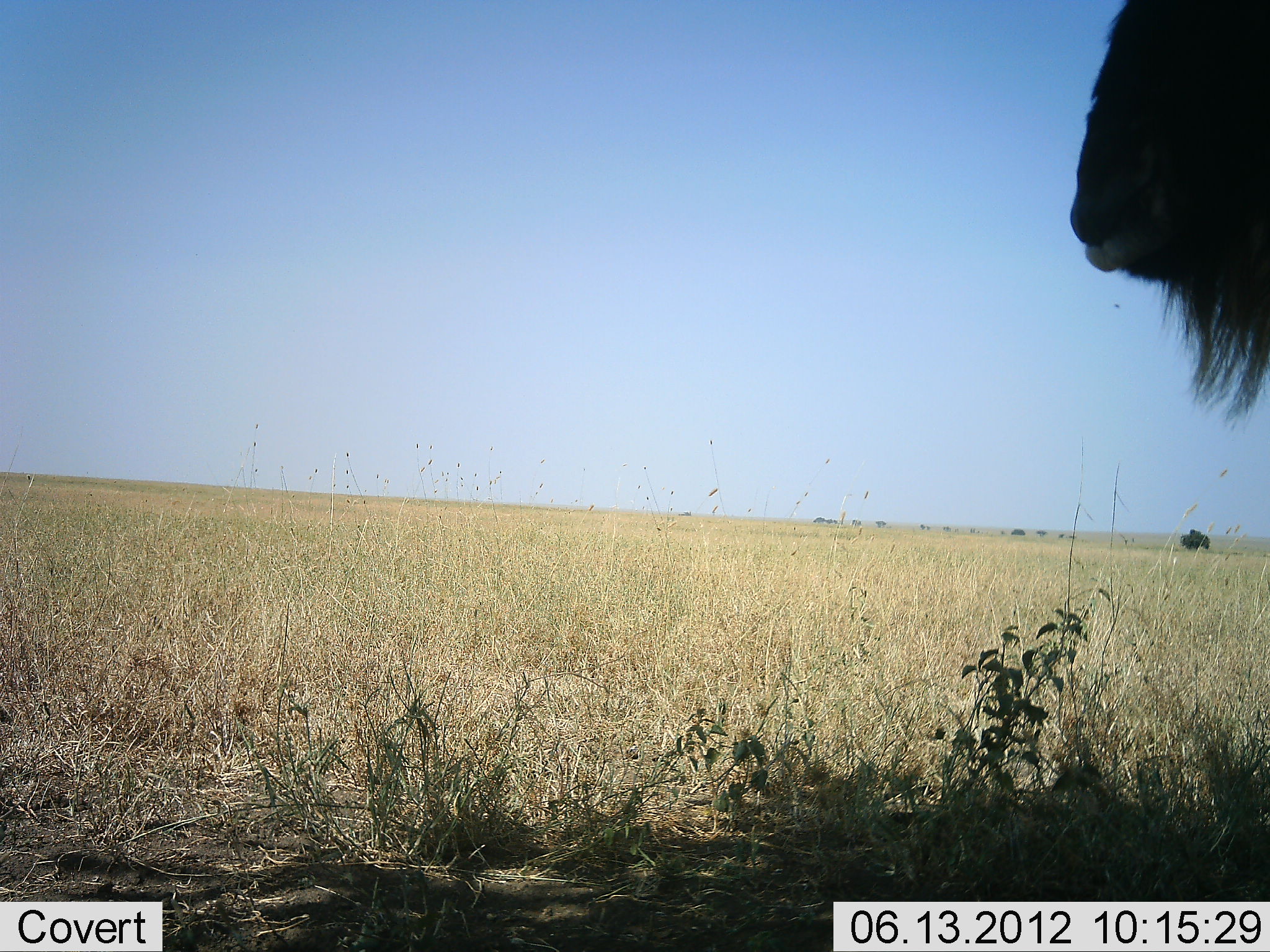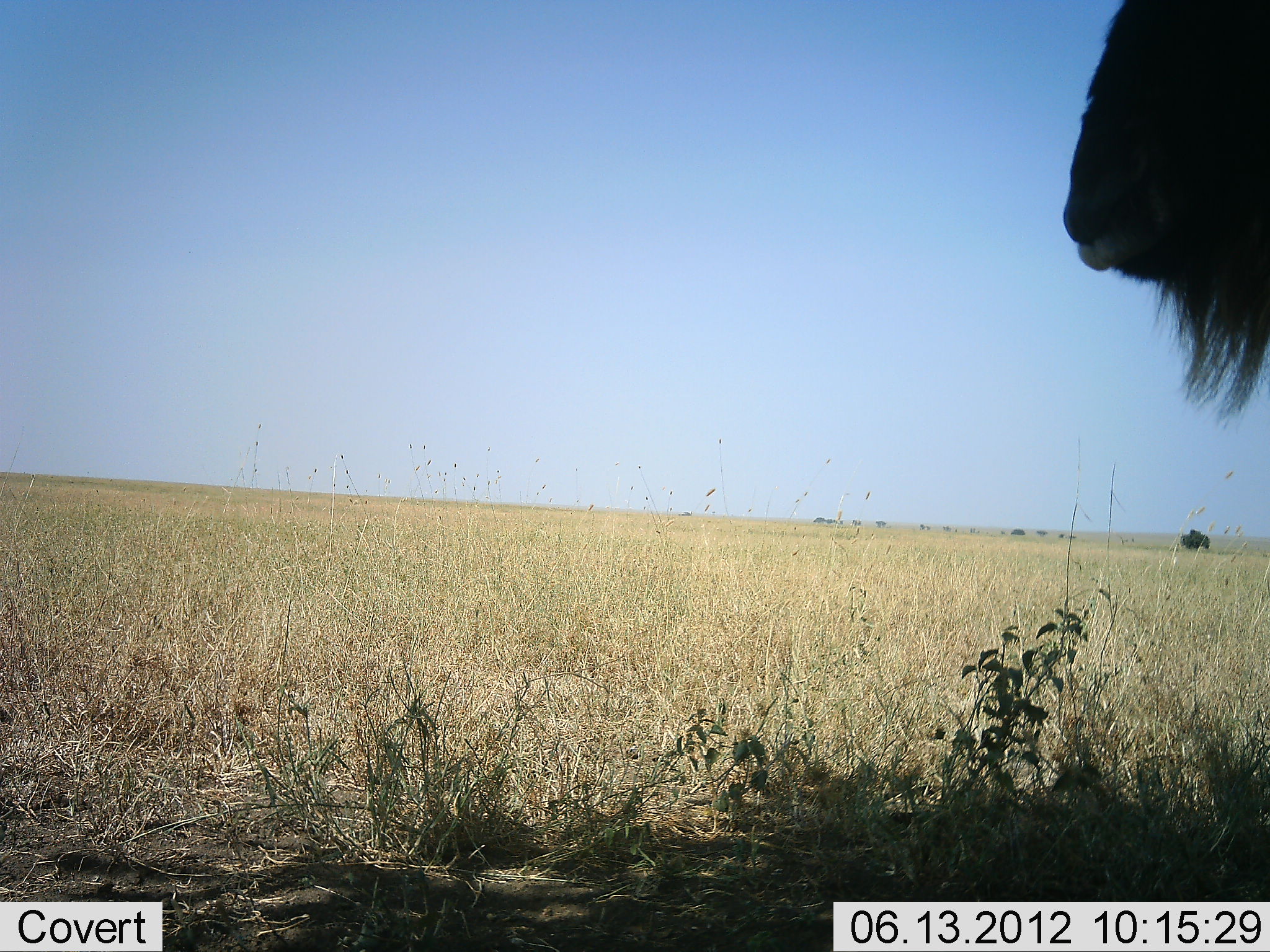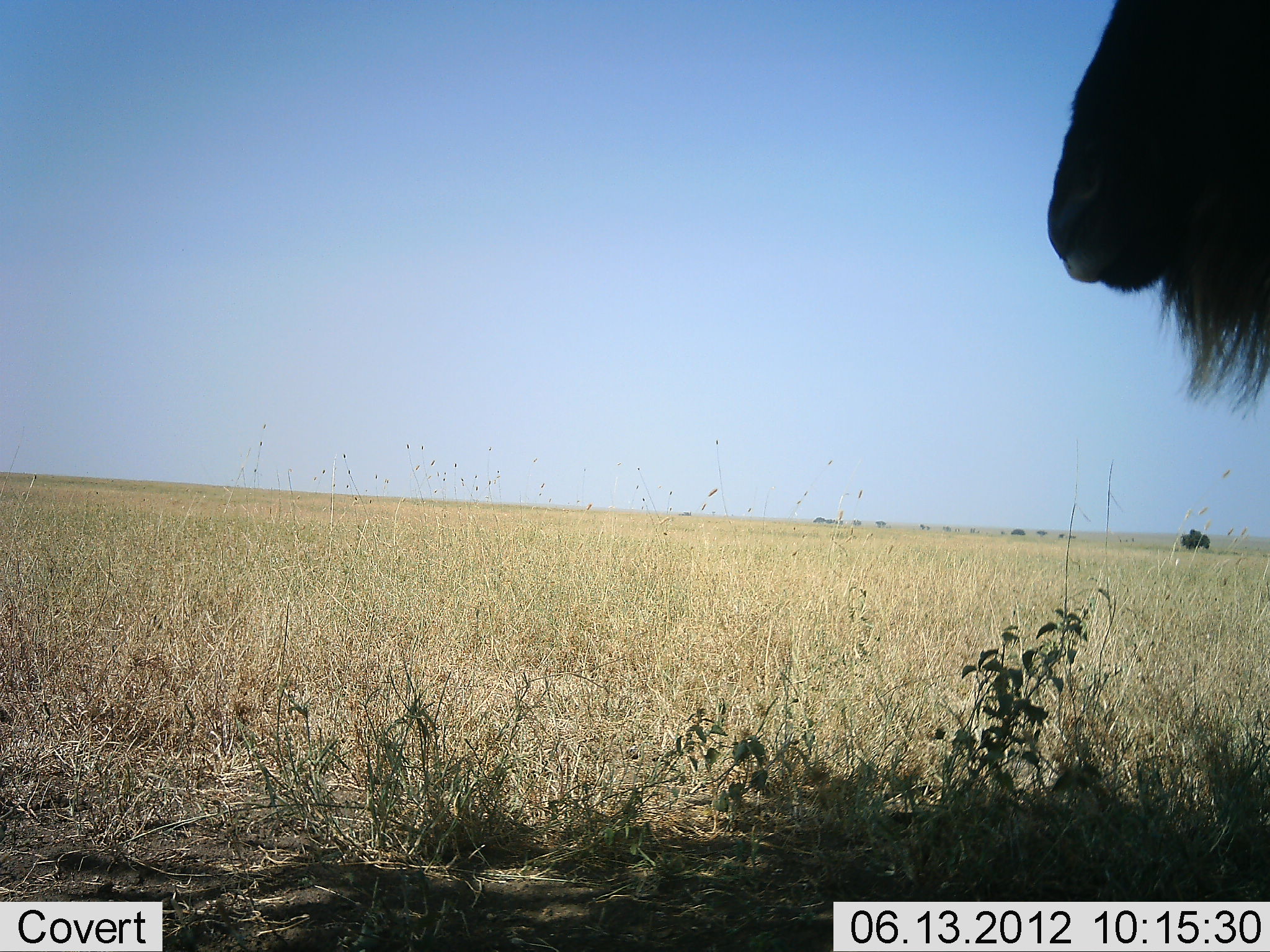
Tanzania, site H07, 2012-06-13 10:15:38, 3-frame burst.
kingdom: Animalia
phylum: Chordata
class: Mammalia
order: Artiodactyla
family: Bovidae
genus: Connochaetes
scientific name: Connochaetes taurinus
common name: blue wildebeest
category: wildebeest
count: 1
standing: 100%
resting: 0%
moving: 0%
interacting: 0%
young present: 0%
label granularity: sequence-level